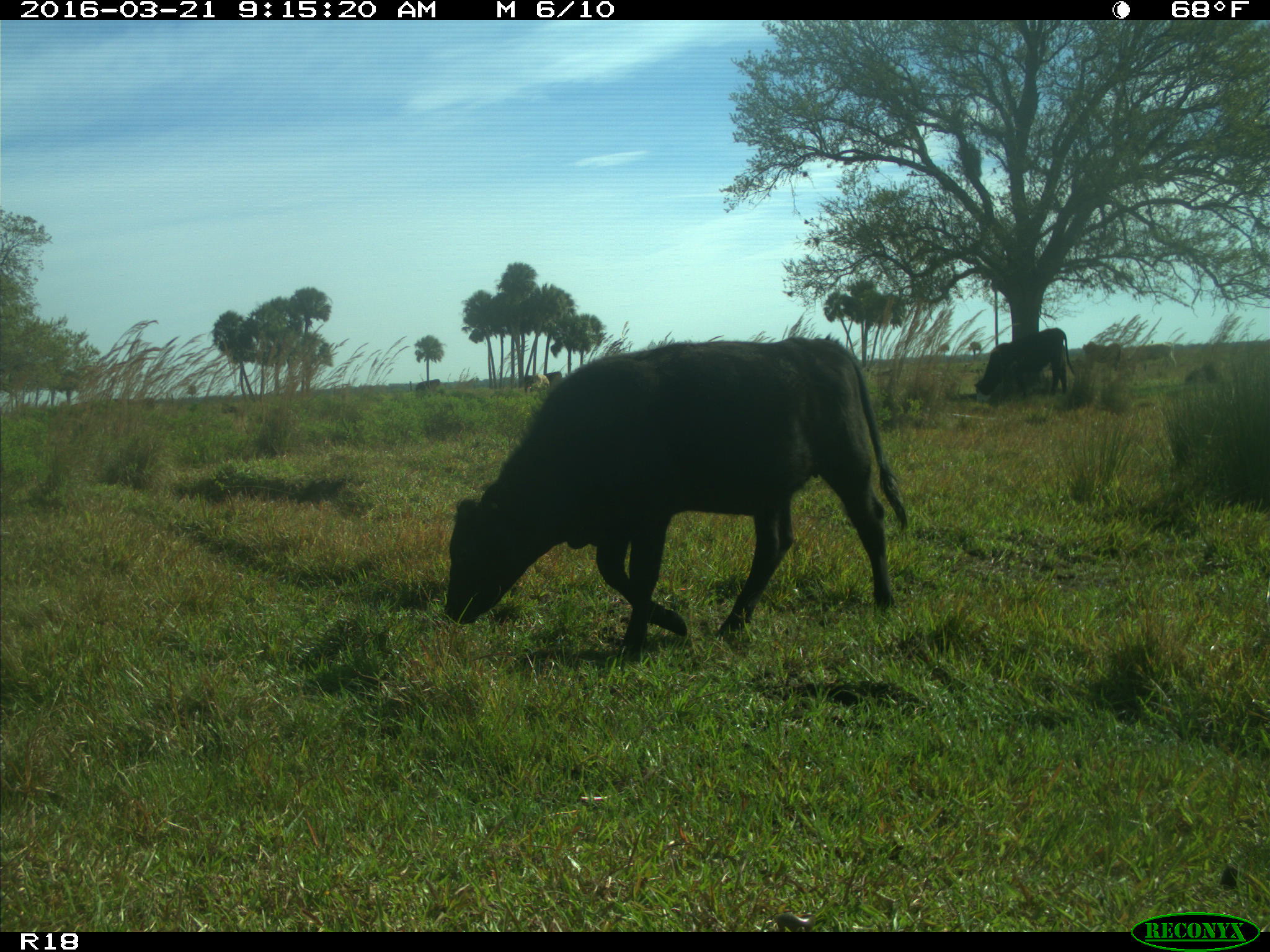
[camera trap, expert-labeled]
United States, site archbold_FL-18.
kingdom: Animalia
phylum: Chordata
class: Mammalia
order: Artiodactyla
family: Bovidae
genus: Bos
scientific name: Bos taurus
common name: domestic cow